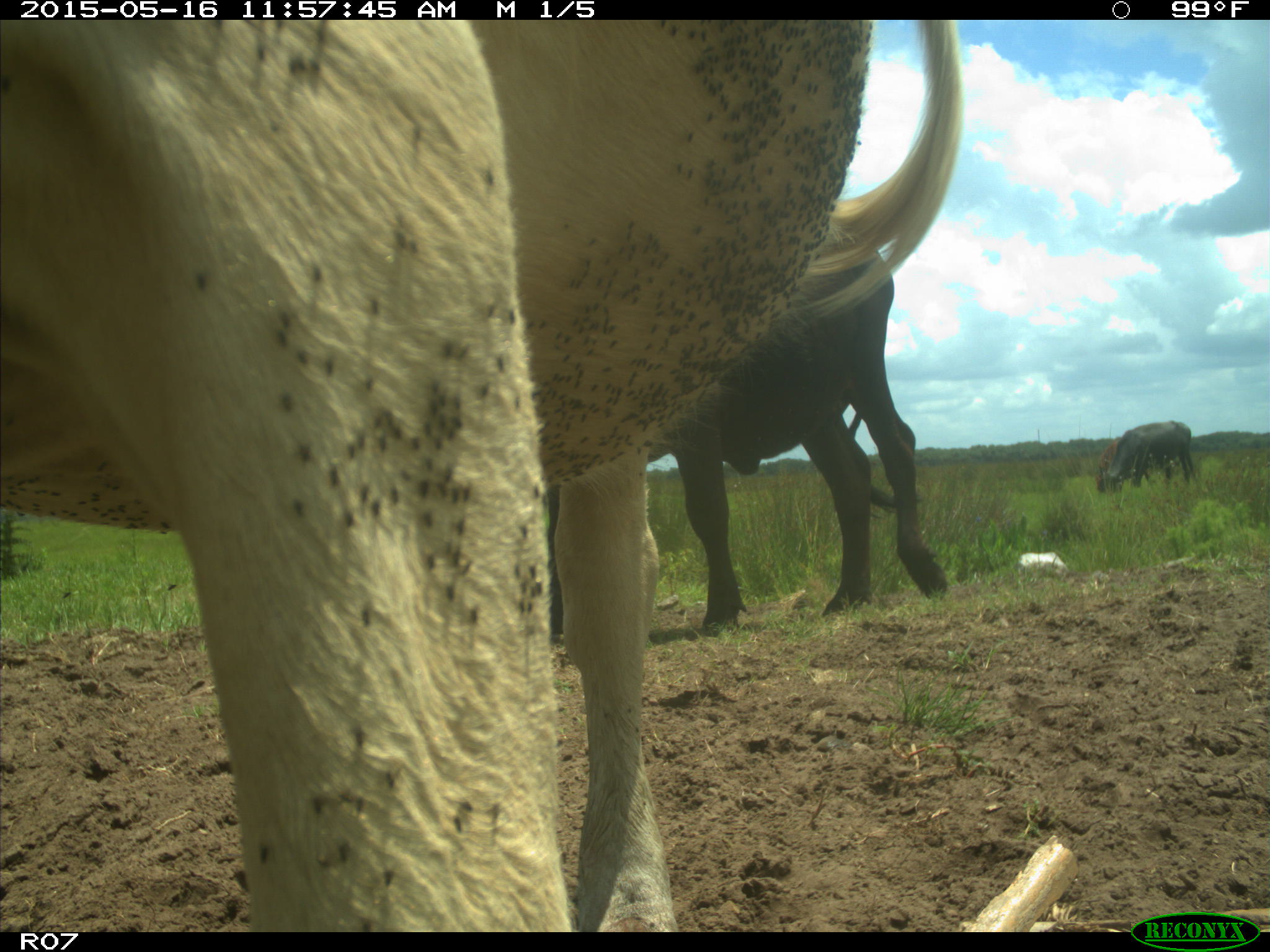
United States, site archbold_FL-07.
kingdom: Animalia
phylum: Chordata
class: Mammalia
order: Artiodactyla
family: Bovidae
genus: Bos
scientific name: Bos taurus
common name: domestic cow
Bos taurus (domestic cow).